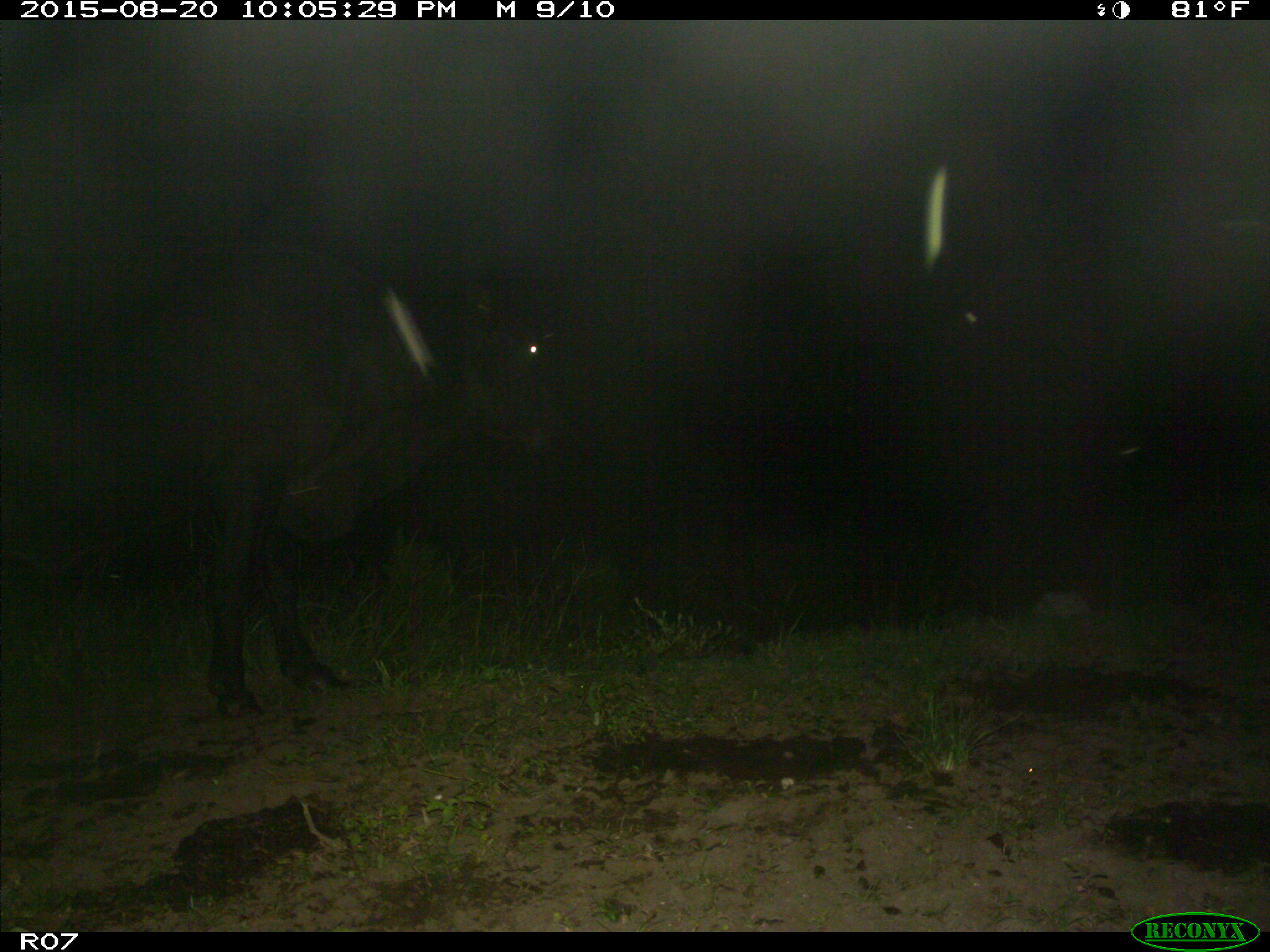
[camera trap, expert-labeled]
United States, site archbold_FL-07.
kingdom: Animalia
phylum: Chordata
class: Mammalia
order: Artiodactyla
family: Bovidae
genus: Bos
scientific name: Bos taurus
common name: domestic cow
Bos taurus (domestic cow).